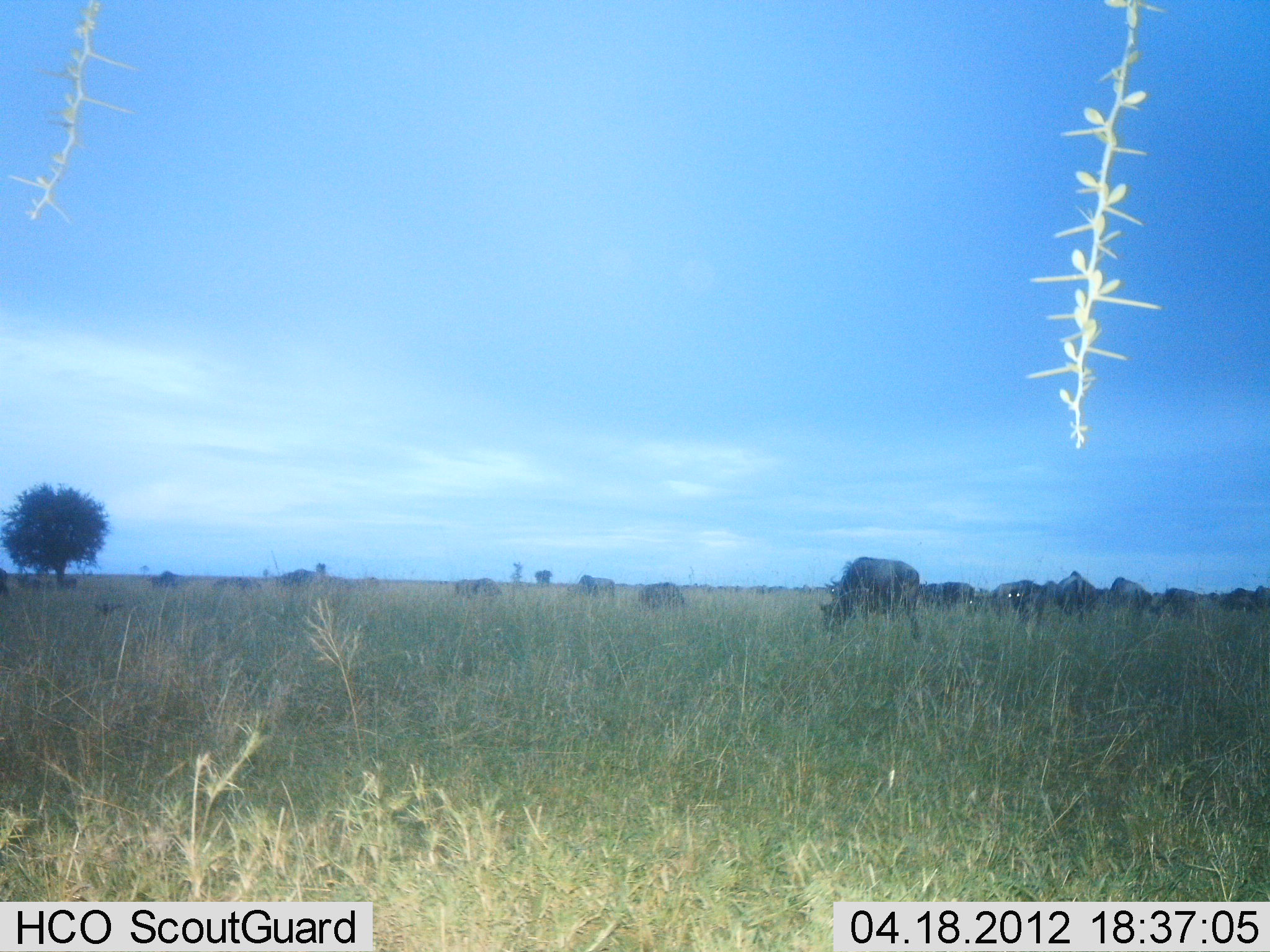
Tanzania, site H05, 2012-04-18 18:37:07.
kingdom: Animalia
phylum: Chordata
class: Mammalia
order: Artiodactyla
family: Bovidae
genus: Connochaetes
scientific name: Connochaetes taurinus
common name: blue wildebeest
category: wildebeest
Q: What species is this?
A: Wildebeest (blue wildebeest) (Connochaetes taurinus).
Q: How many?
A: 11-50.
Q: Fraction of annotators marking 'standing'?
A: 50%.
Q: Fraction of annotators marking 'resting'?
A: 0%.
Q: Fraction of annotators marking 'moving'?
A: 22%.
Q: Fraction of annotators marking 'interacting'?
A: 0%.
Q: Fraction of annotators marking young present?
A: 0%.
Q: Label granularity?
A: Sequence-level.